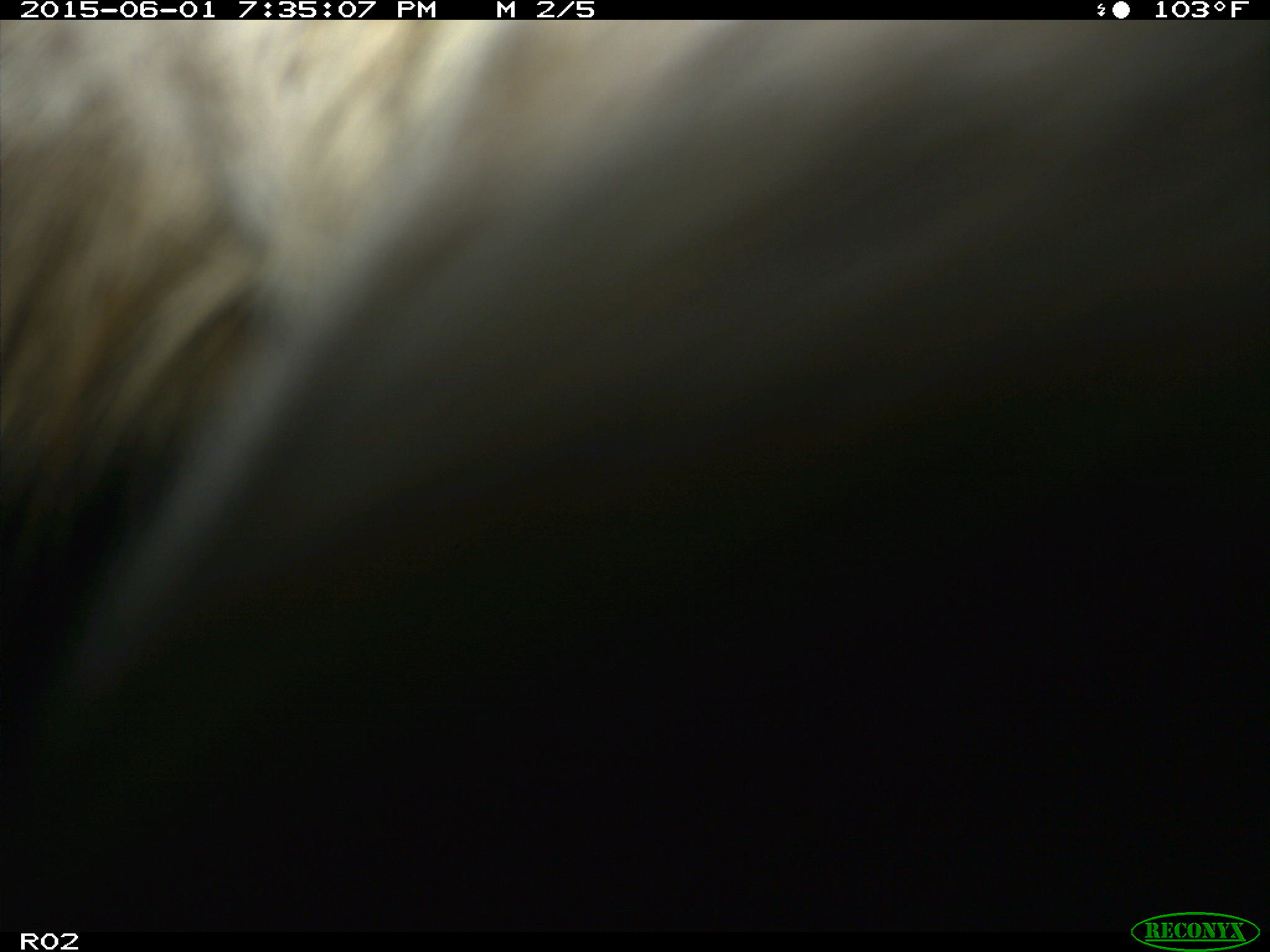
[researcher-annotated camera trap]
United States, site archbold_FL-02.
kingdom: Animalia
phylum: Chordata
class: Mammalia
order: Artiodactyla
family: Bovidae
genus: Bos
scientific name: Bos taurus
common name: domestic cow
Bos taurus (domestic cow).